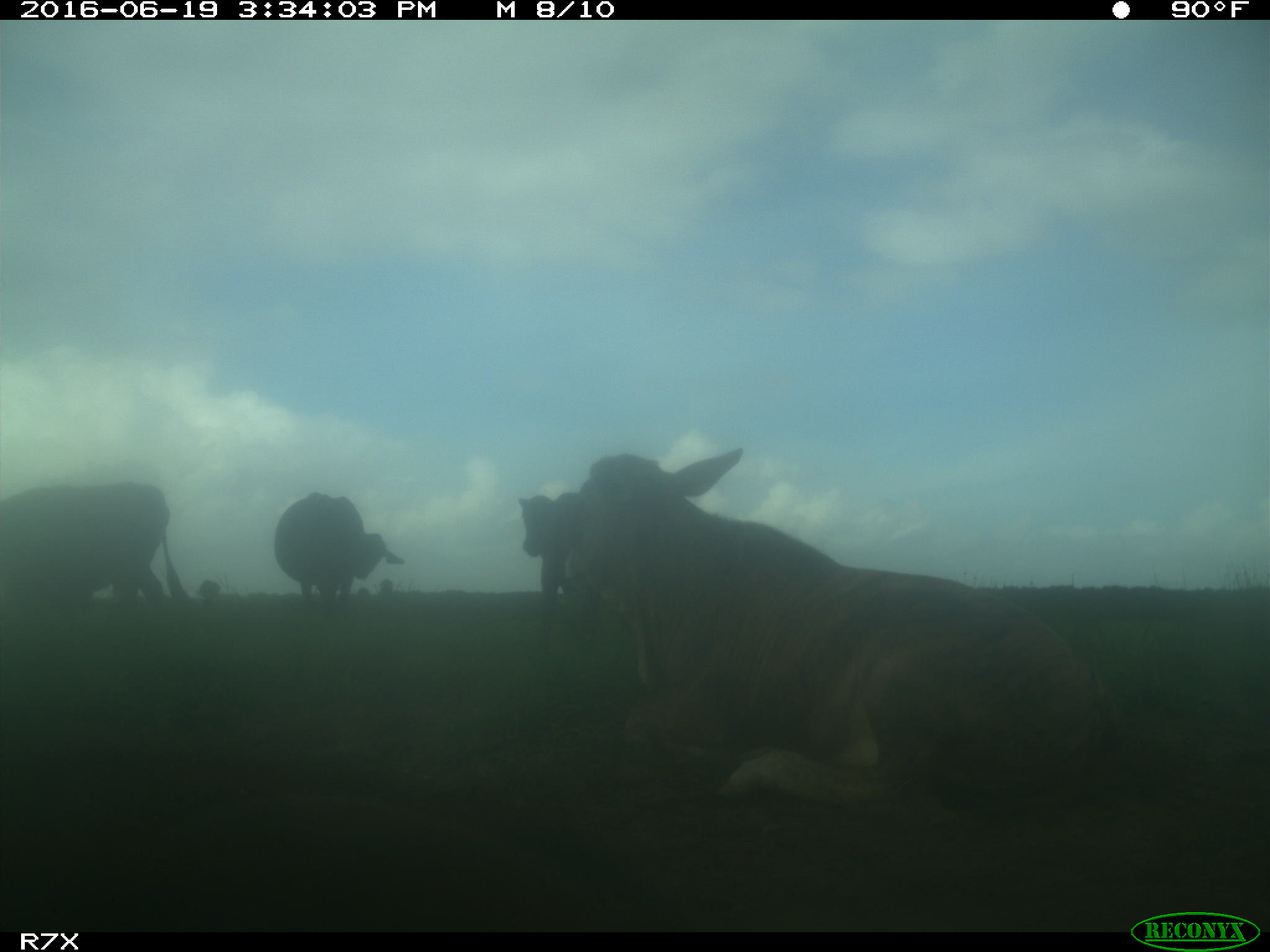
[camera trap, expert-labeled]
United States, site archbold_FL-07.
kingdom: Animalia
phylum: Chordata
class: Mammalia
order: Artiodactyla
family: Bovidae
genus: Bos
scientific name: Bos taurus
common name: domestic cow